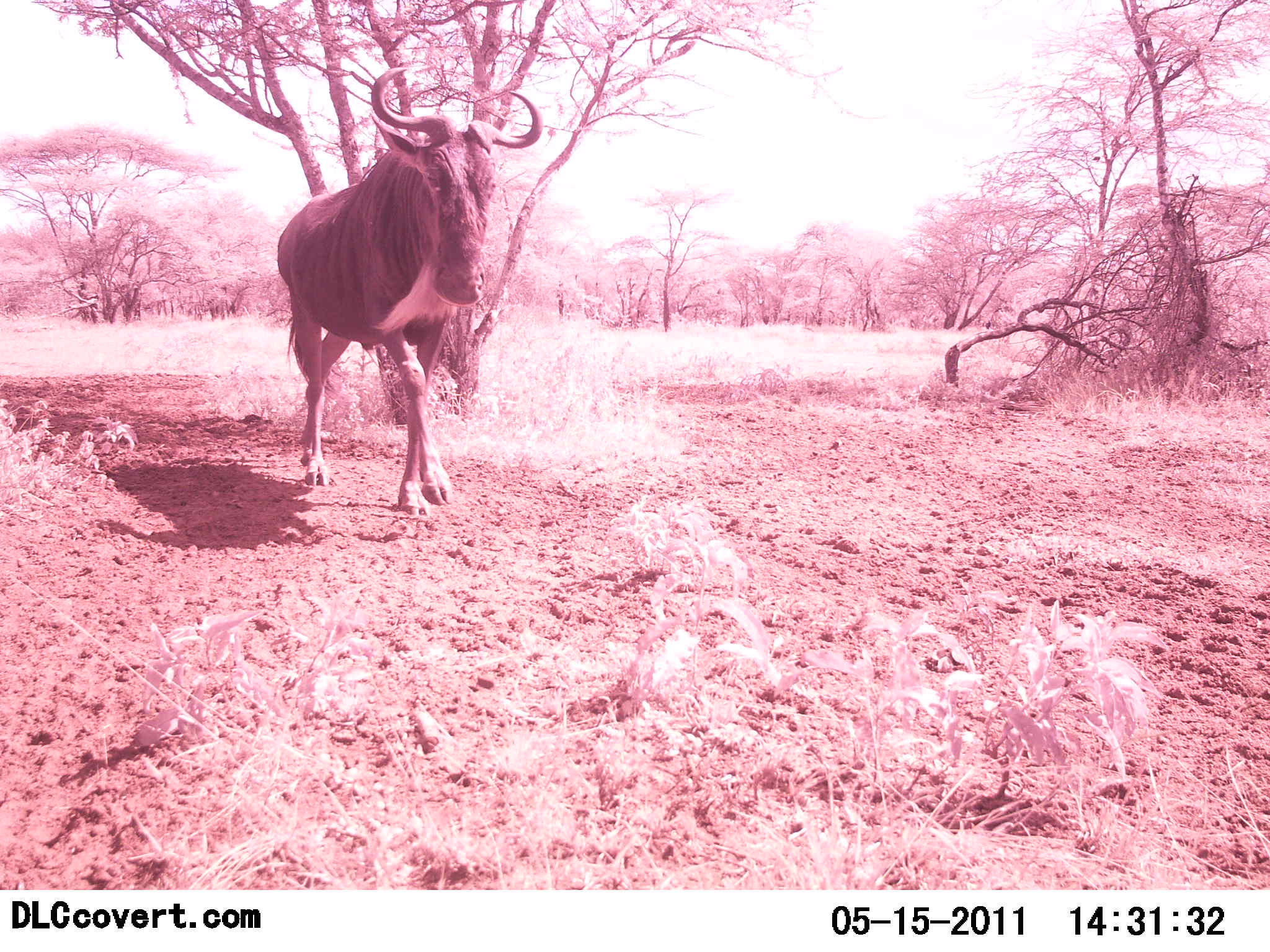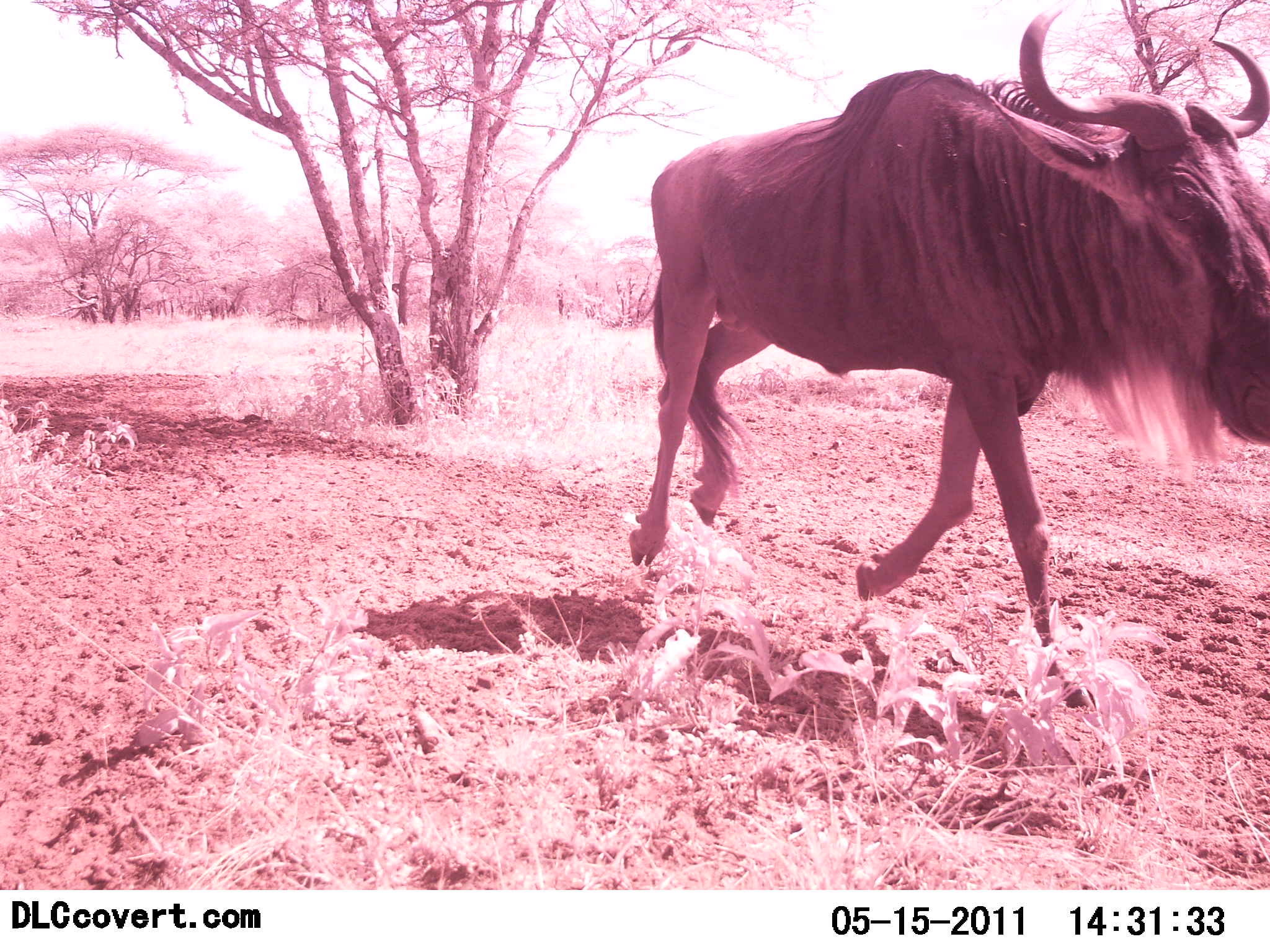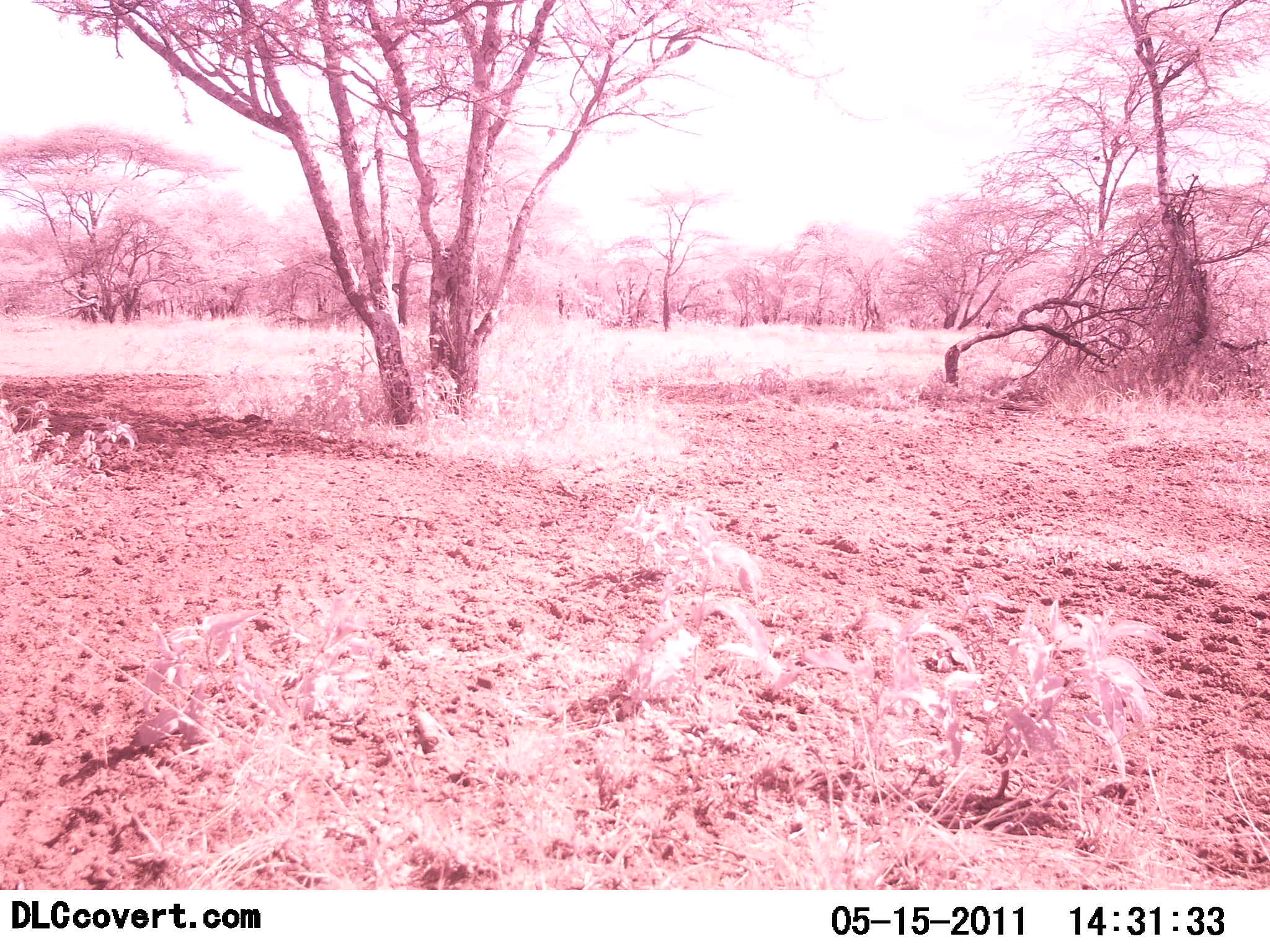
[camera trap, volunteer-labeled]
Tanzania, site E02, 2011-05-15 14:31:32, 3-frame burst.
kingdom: Animalia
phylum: Chordata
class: Mammalia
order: Artiodactyla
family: Bovidae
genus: Connochaetes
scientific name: Connochaetes taurinus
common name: blue wildebeest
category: wildebeest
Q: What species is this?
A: Wildebeest (blue wildebeest) (Connochaetes taurinus).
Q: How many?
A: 1.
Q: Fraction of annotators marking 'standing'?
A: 0%.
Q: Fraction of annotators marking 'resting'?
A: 0%.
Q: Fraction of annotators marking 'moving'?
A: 100%.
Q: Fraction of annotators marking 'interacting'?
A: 0%.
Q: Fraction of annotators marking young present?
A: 0%.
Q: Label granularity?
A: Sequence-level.